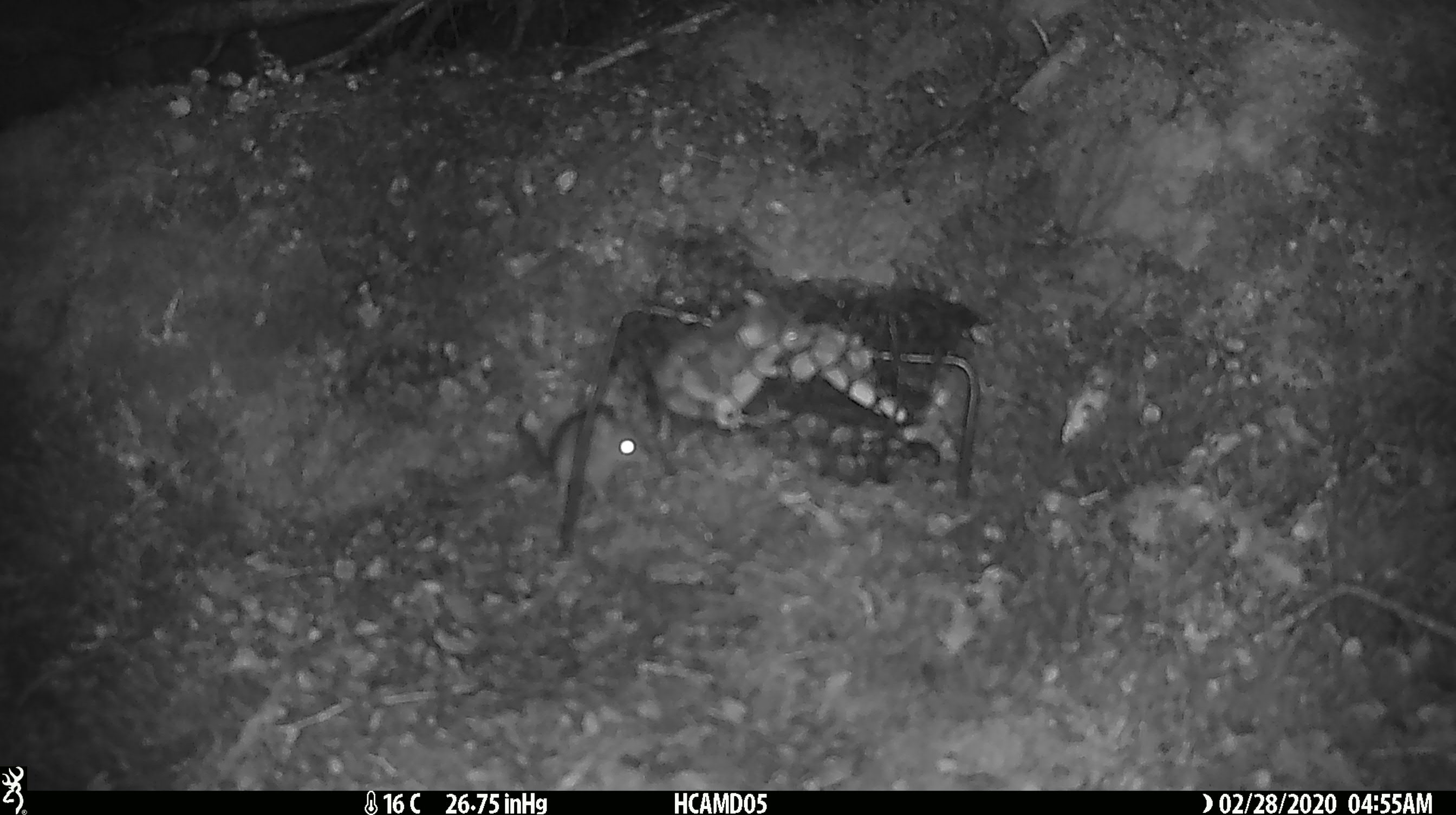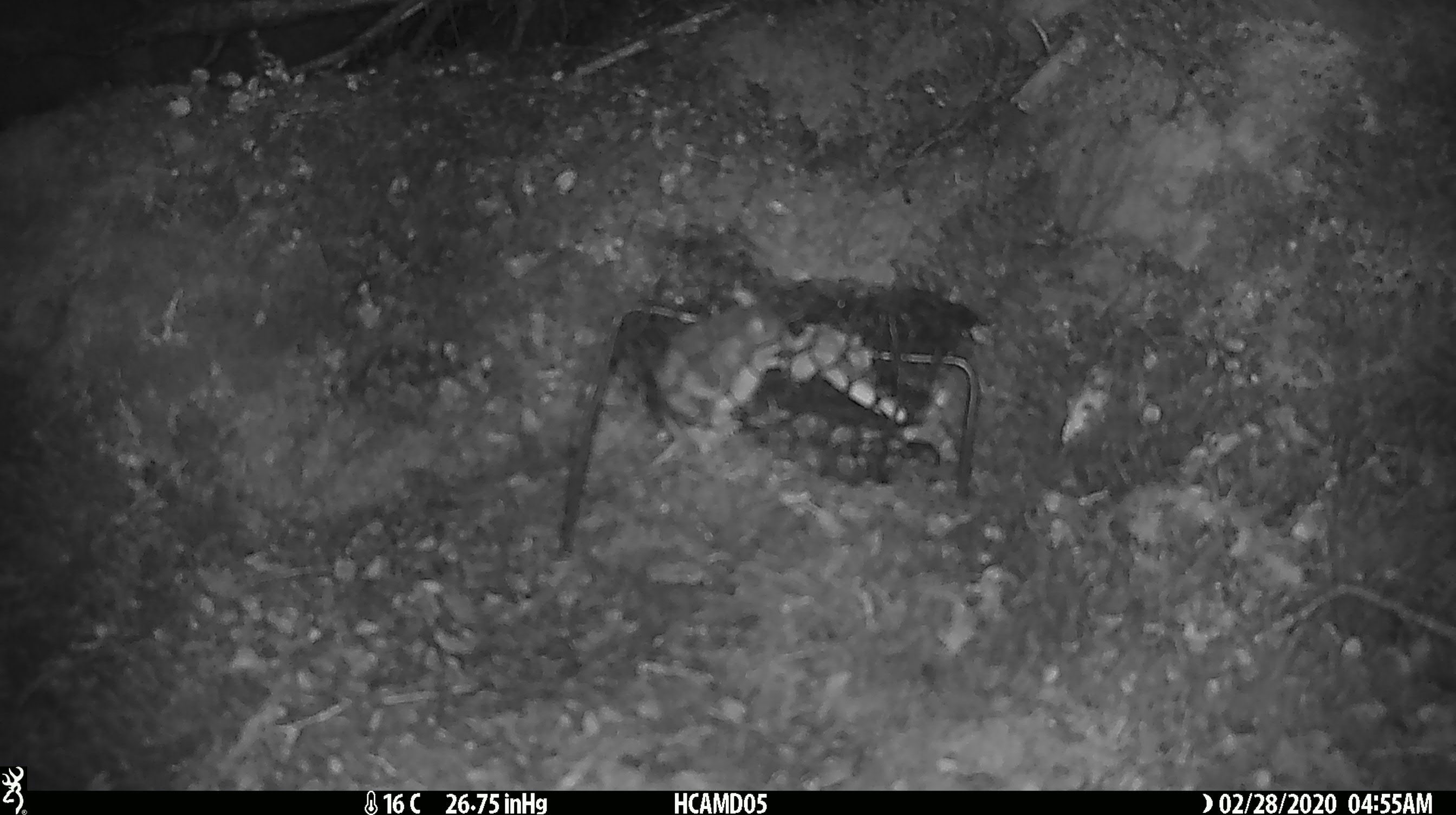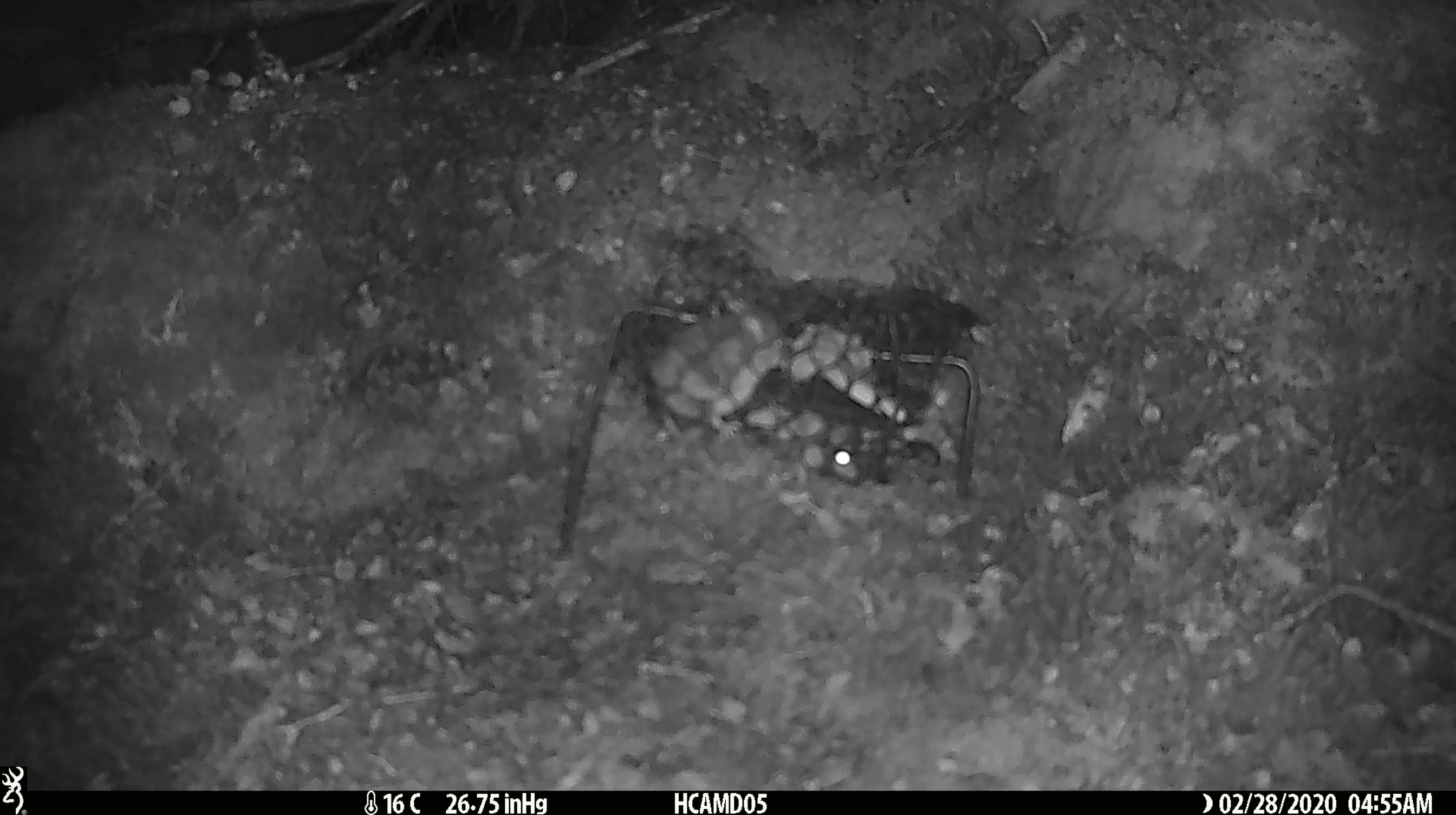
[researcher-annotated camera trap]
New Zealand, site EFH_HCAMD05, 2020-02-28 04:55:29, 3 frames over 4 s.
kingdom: Animalia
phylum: Chordata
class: Mammalia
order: Rodentia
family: Muridae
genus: Mus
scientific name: Mus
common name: mouse